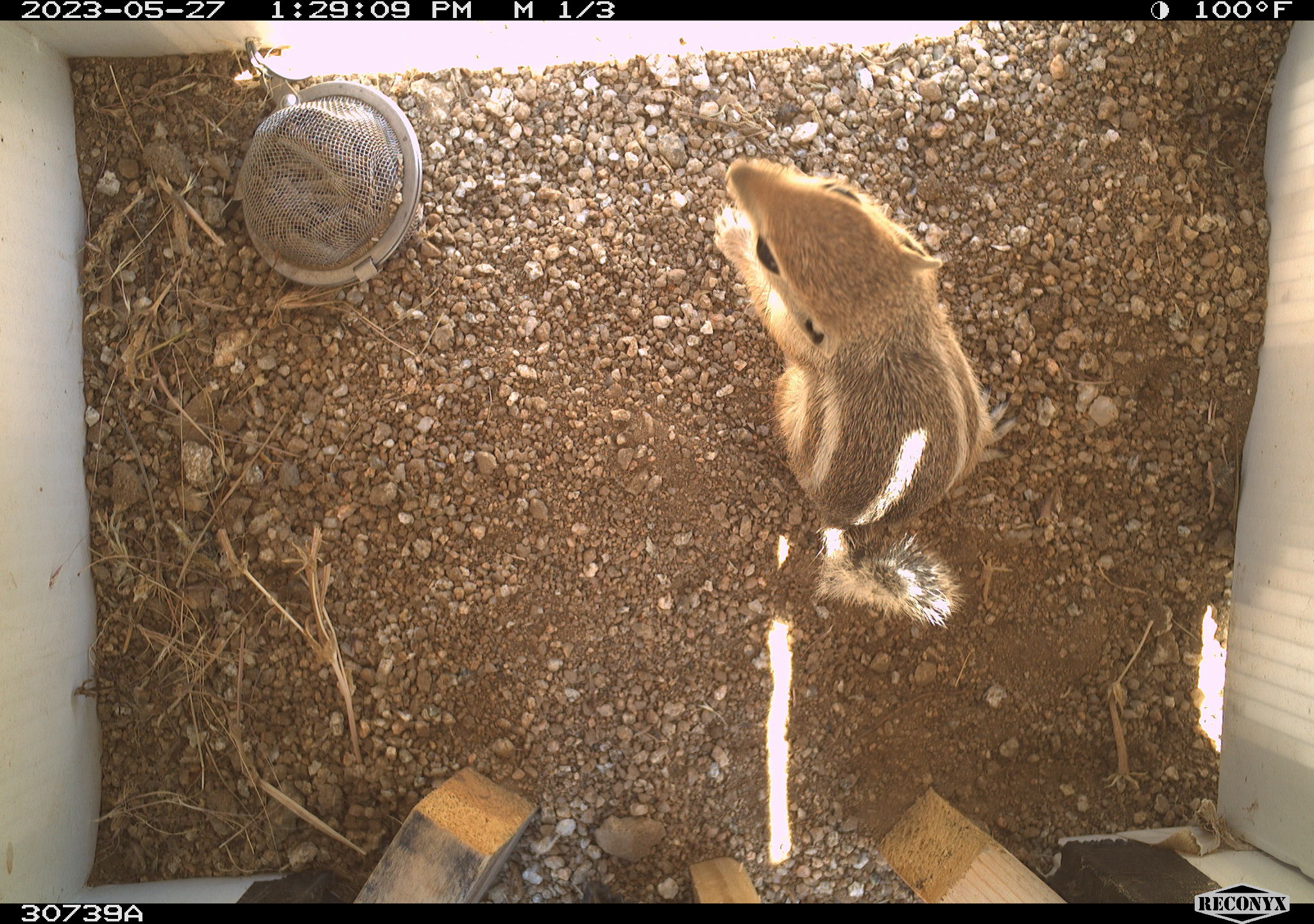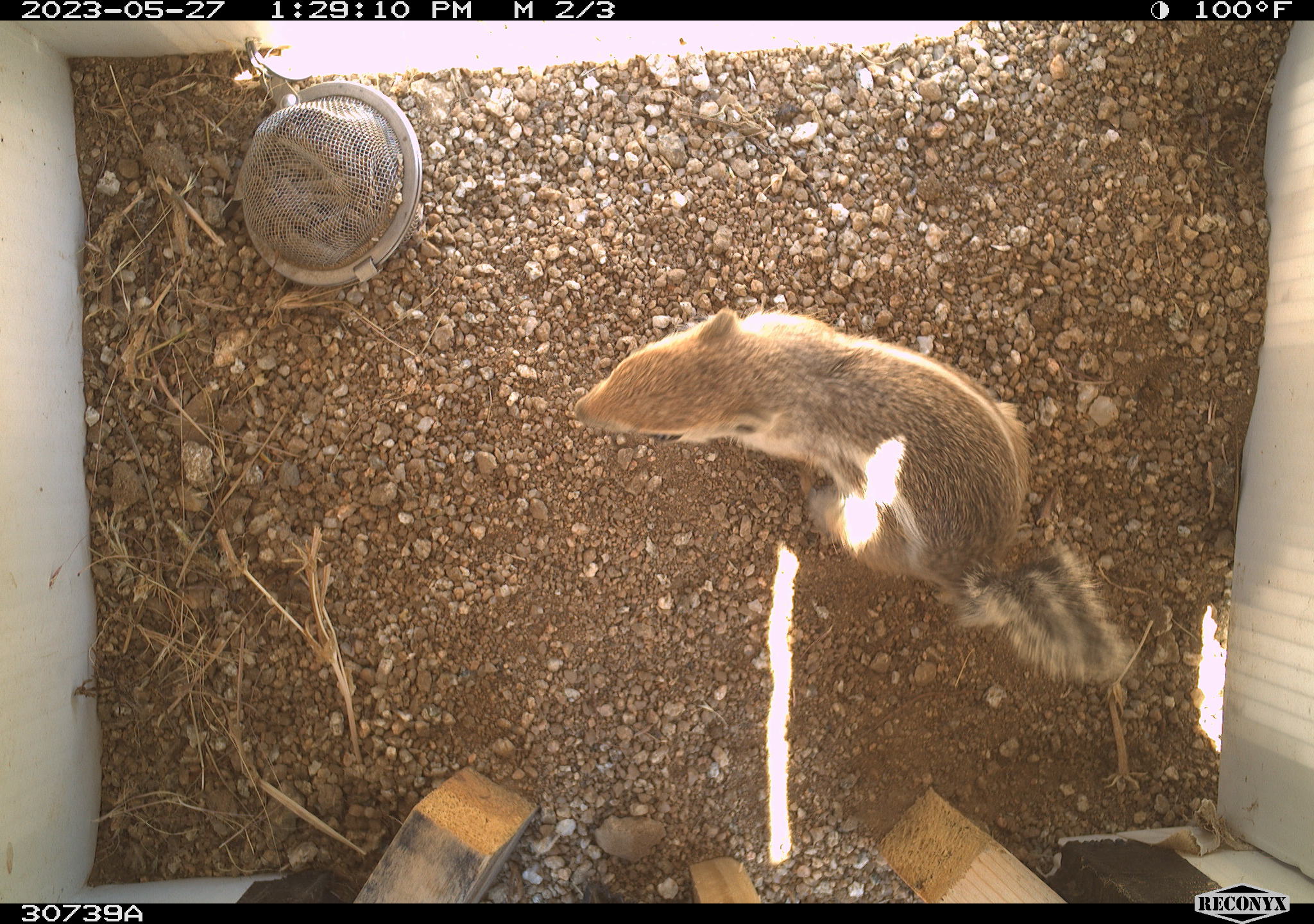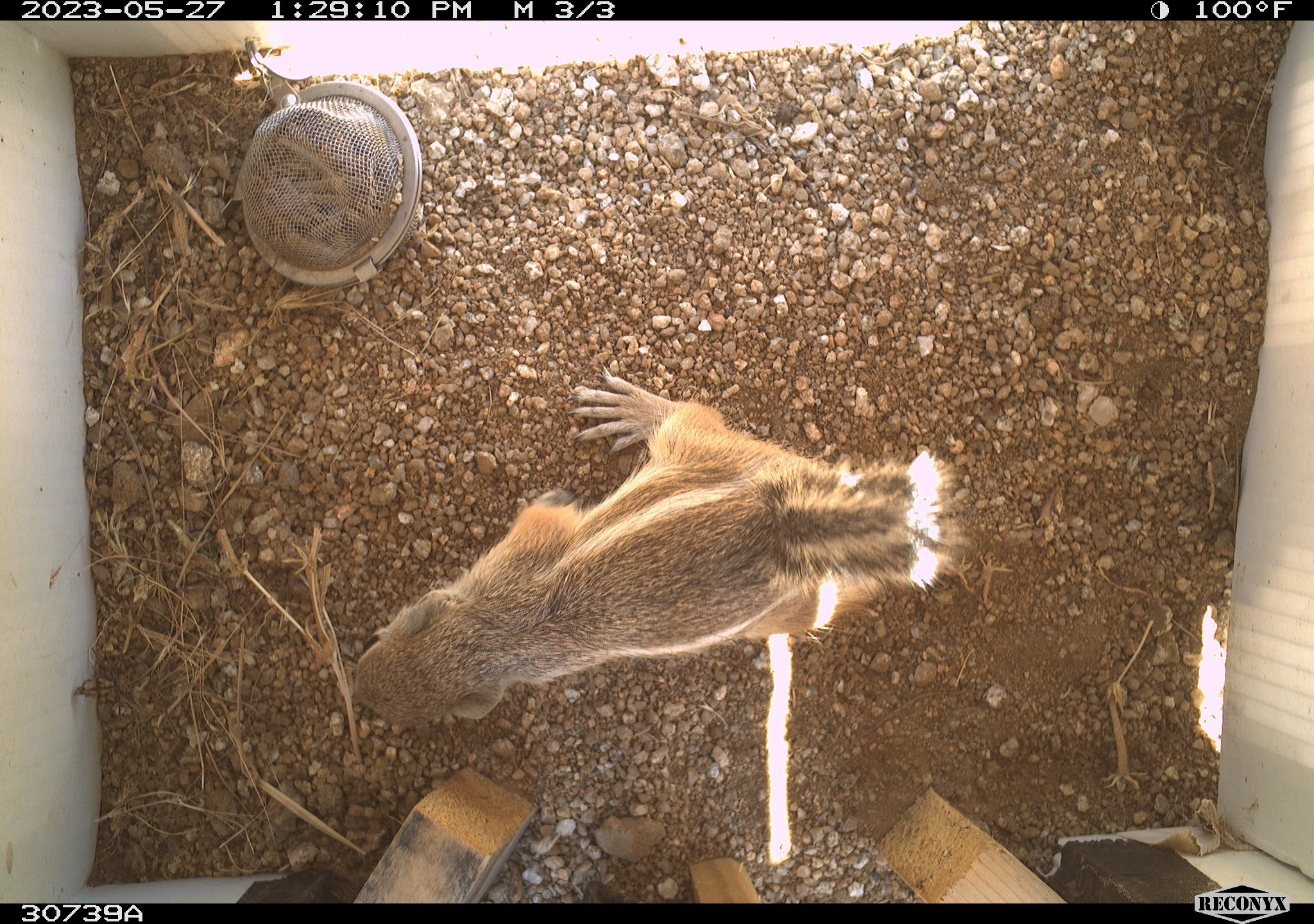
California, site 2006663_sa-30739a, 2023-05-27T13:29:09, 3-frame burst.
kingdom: Animalia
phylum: Chordata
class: Mammalia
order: Rodentia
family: Sciuridae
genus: Ammospermophilus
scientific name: Ammospermophilus leucurus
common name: white-tailed antelope squirrel